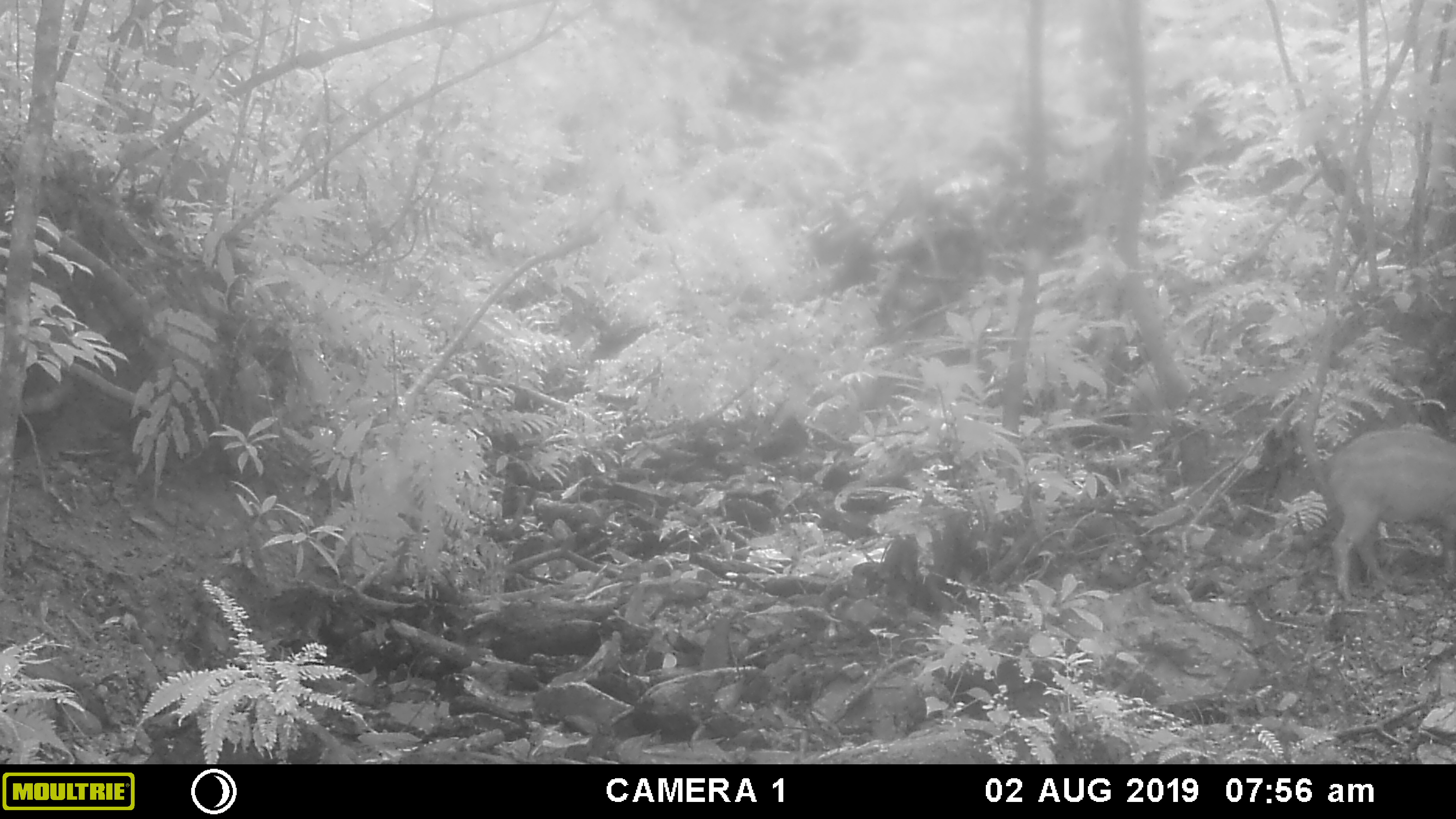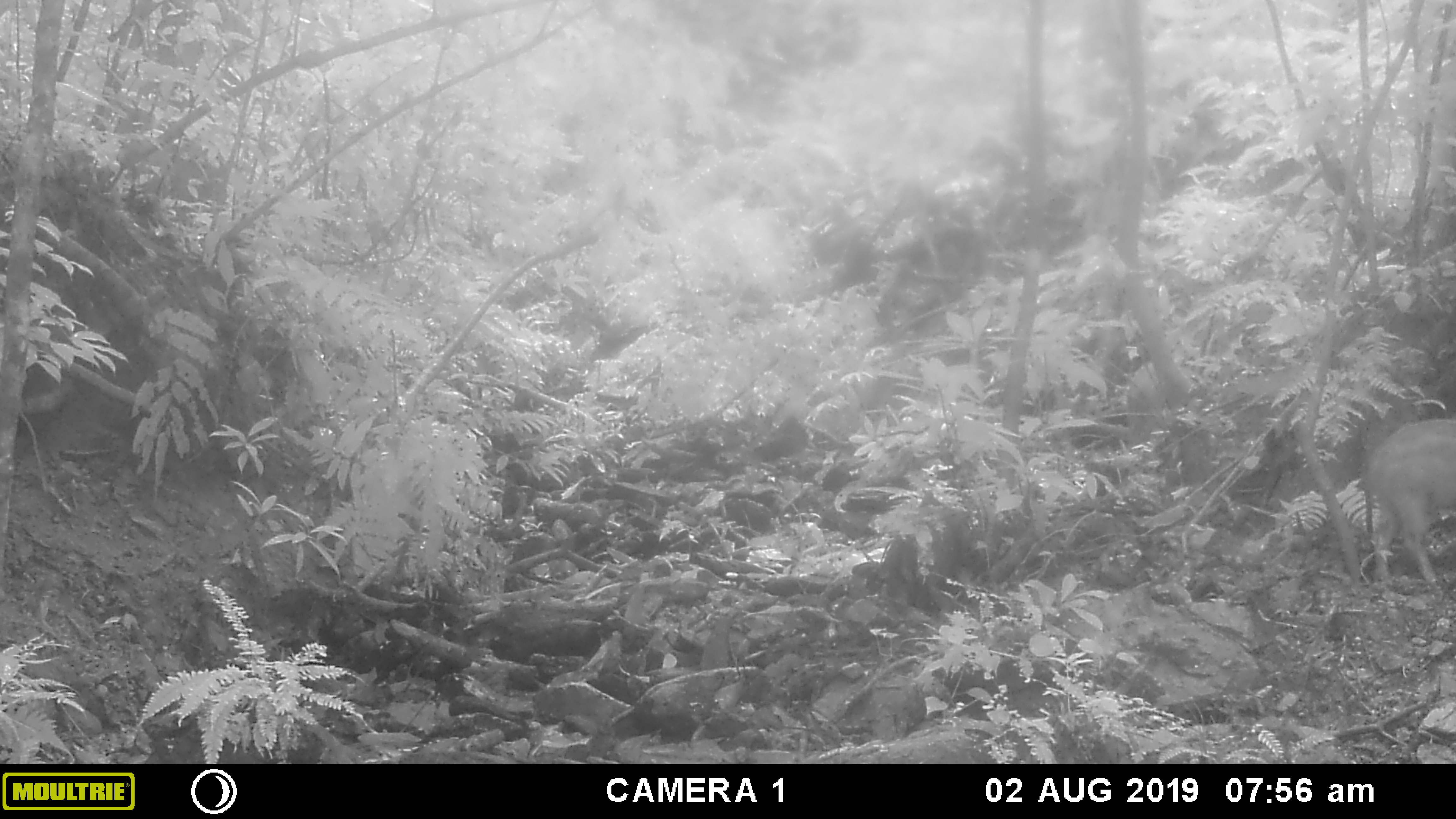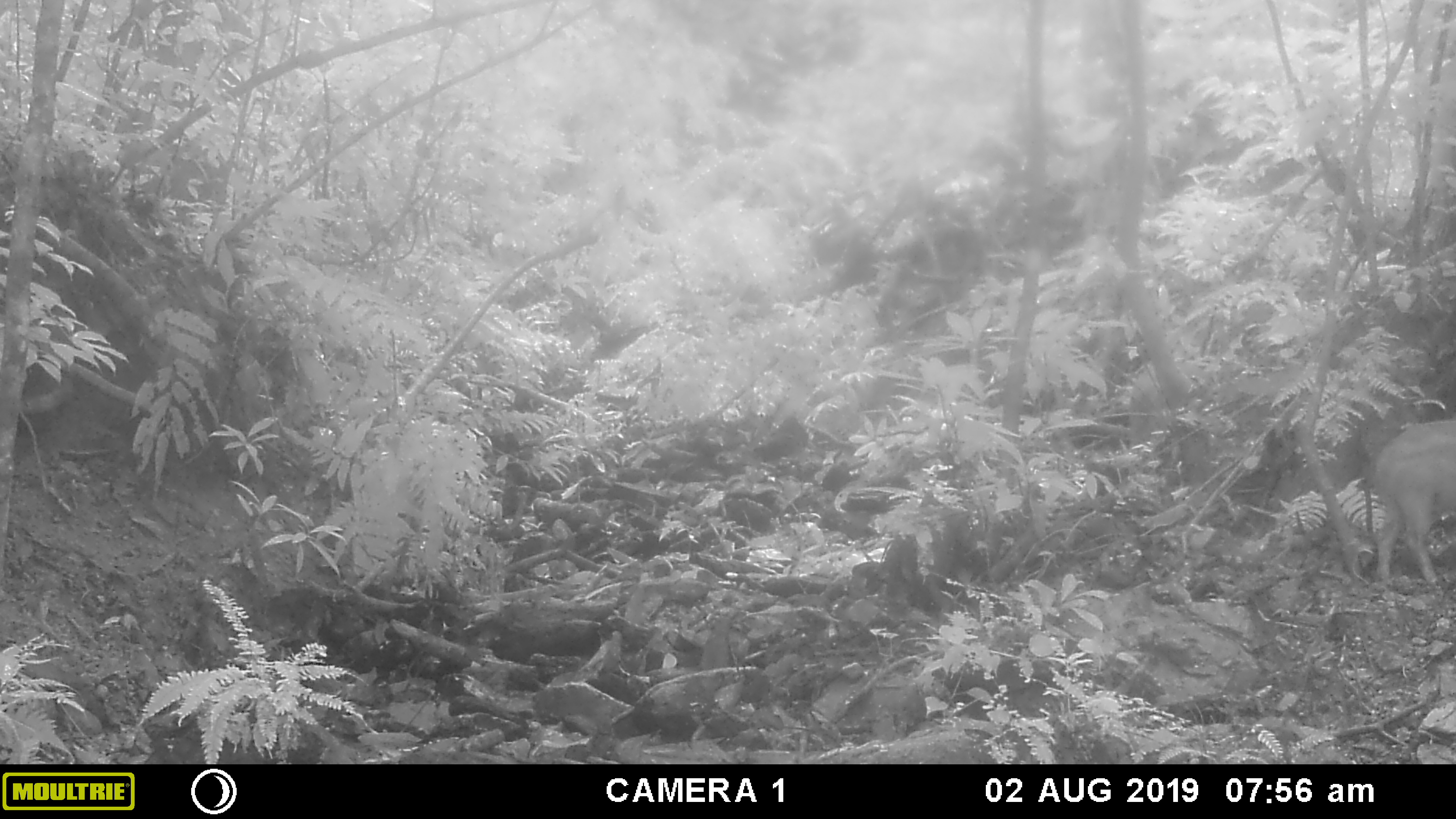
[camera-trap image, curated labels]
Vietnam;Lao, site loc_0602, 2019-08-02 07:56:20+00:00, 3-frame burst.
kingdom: Animalia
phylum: Chordata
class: Mammalia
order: Artiodactyla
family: Suidae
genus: Sus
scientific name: Sus scrofa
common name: eurasian wild pig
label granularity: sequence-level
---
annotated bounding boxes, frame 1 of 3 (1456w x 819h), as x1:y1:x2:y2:
eurasian wild pig: 1321:428:1456:604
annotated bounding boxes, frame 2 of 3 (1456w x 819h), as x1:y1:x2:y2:
eurasian wild pig: 1358:418:1456:586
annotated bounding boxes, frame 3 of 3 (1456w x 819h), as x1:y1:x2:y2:
eurasian wild pig: 1371:418:1456:582